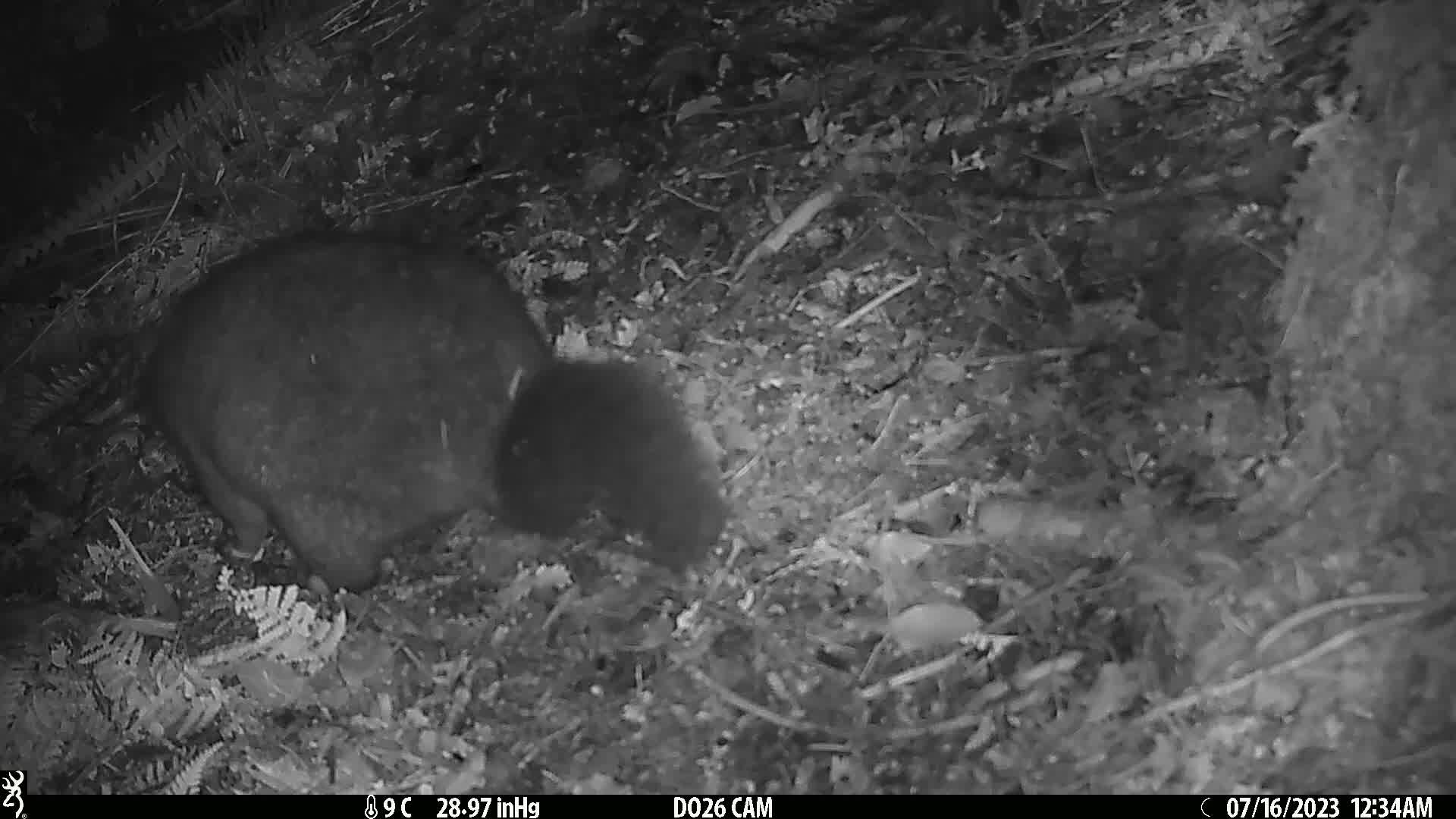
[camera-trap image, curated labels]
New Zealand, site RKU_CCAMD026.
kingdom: Animalia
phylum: Chordata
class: Mammalia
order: Diprotodontia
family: Phalangeridae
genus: Trichosurus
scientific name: Trichosurus vulpecula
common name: common brushtail possum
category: possum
Possum (common brushtail possum) (Trichosurus vulpecula).